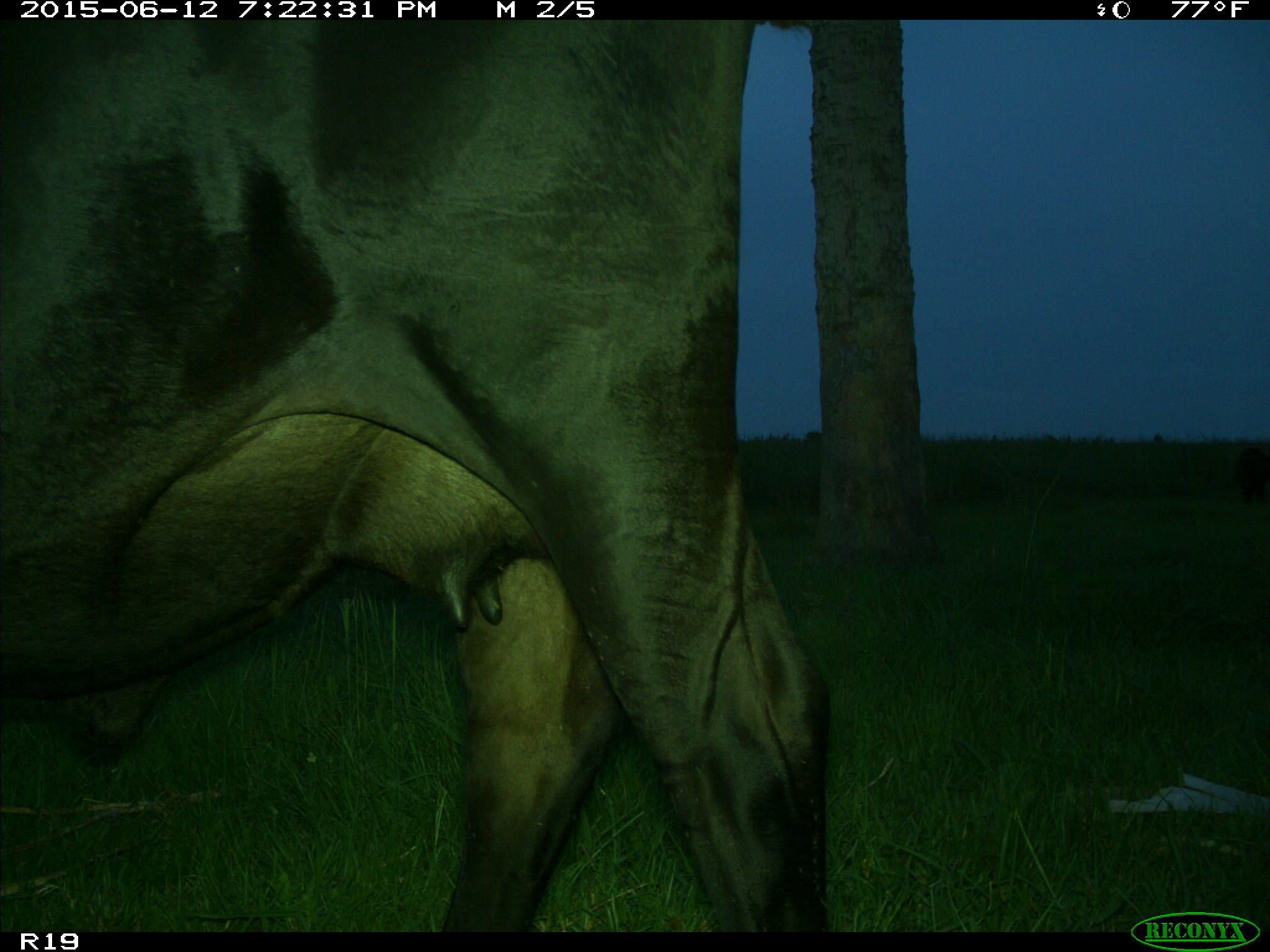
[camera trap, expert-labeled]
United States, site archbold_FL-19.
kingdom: Animalia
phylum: Chordata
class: Mammalia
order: Artiodactyla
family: Bovidae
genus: Bos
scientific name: Bos taurus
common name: domestic cow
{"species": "Bos taurus (domestic cow)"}